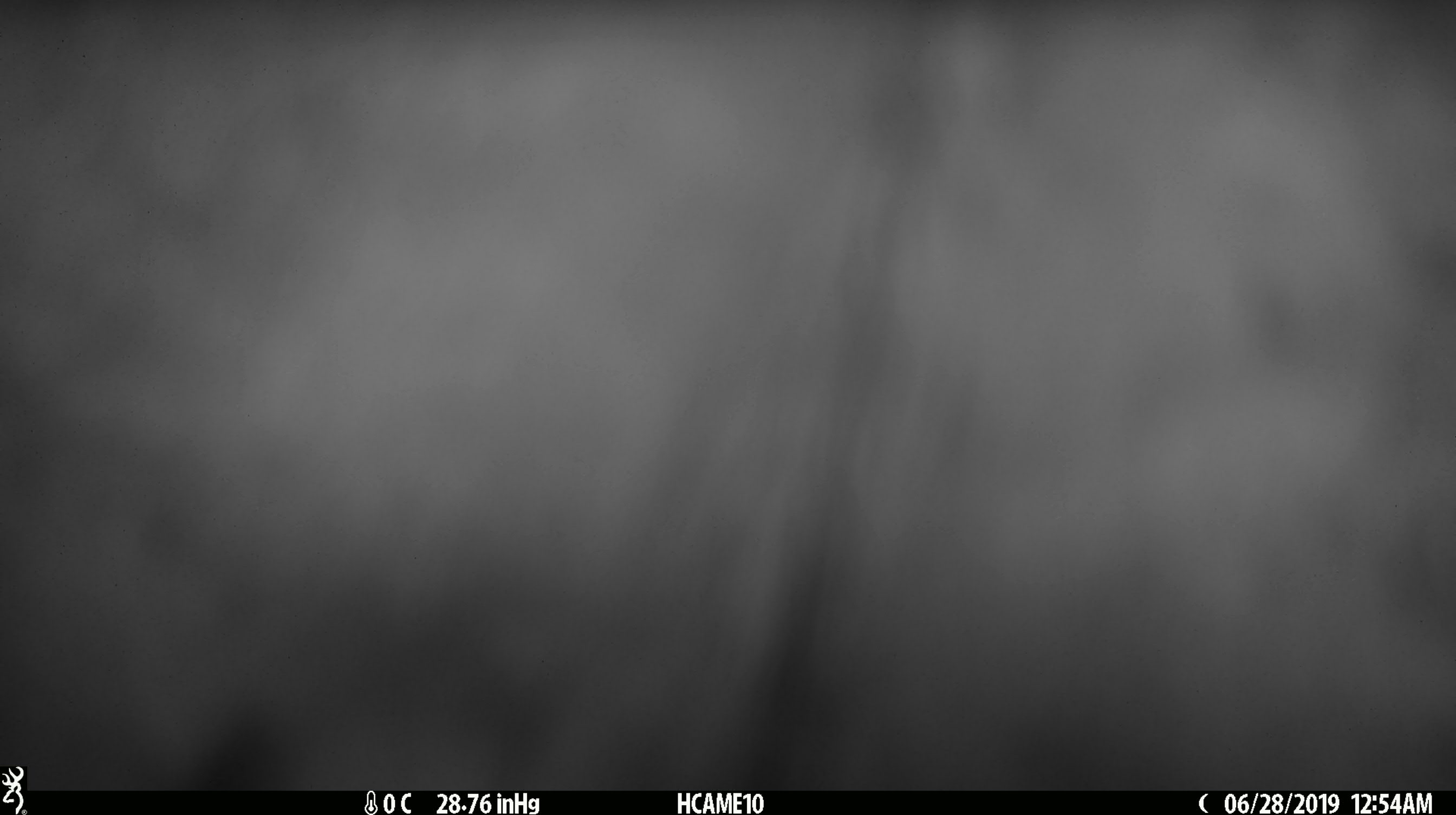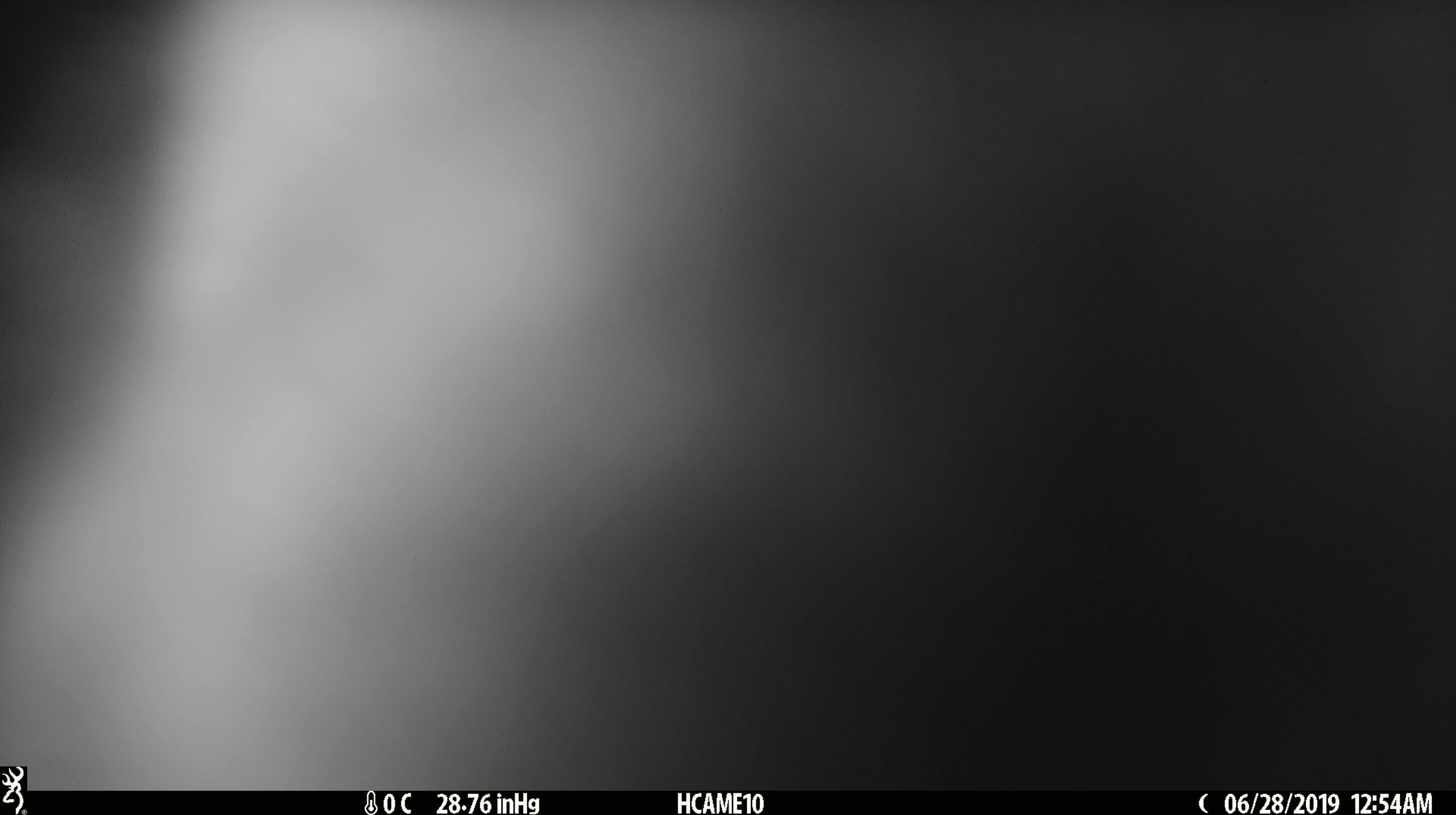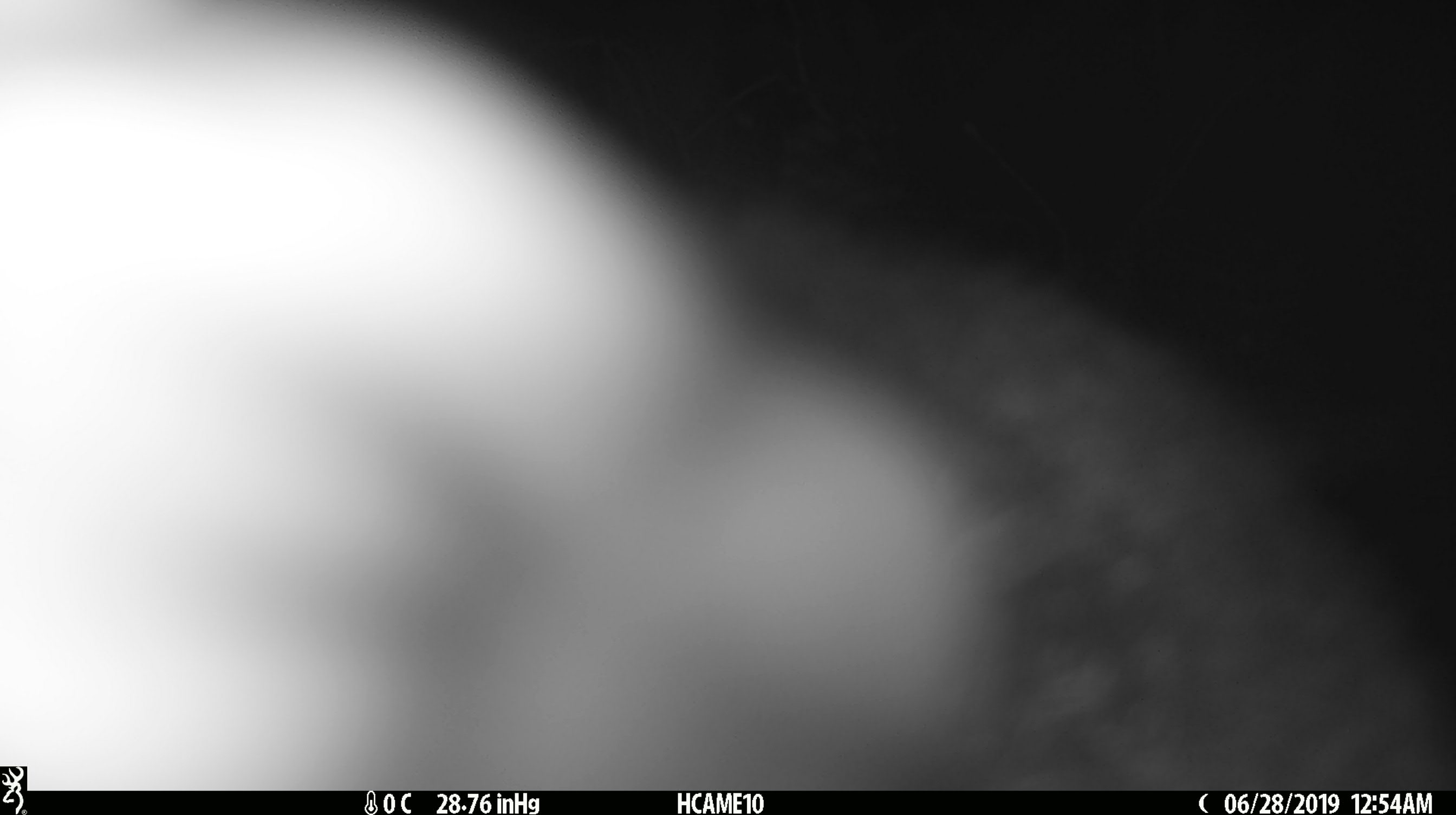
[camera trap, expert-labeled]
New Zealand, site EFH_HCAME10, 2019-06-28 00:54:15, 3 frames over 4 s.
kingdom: Animalia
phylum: Chordata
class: Mammalia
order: Diprotodontia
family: Phalangeridae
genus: Trichosurus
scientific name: Trichosurus vulpecula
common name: common brushtail possum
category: possum